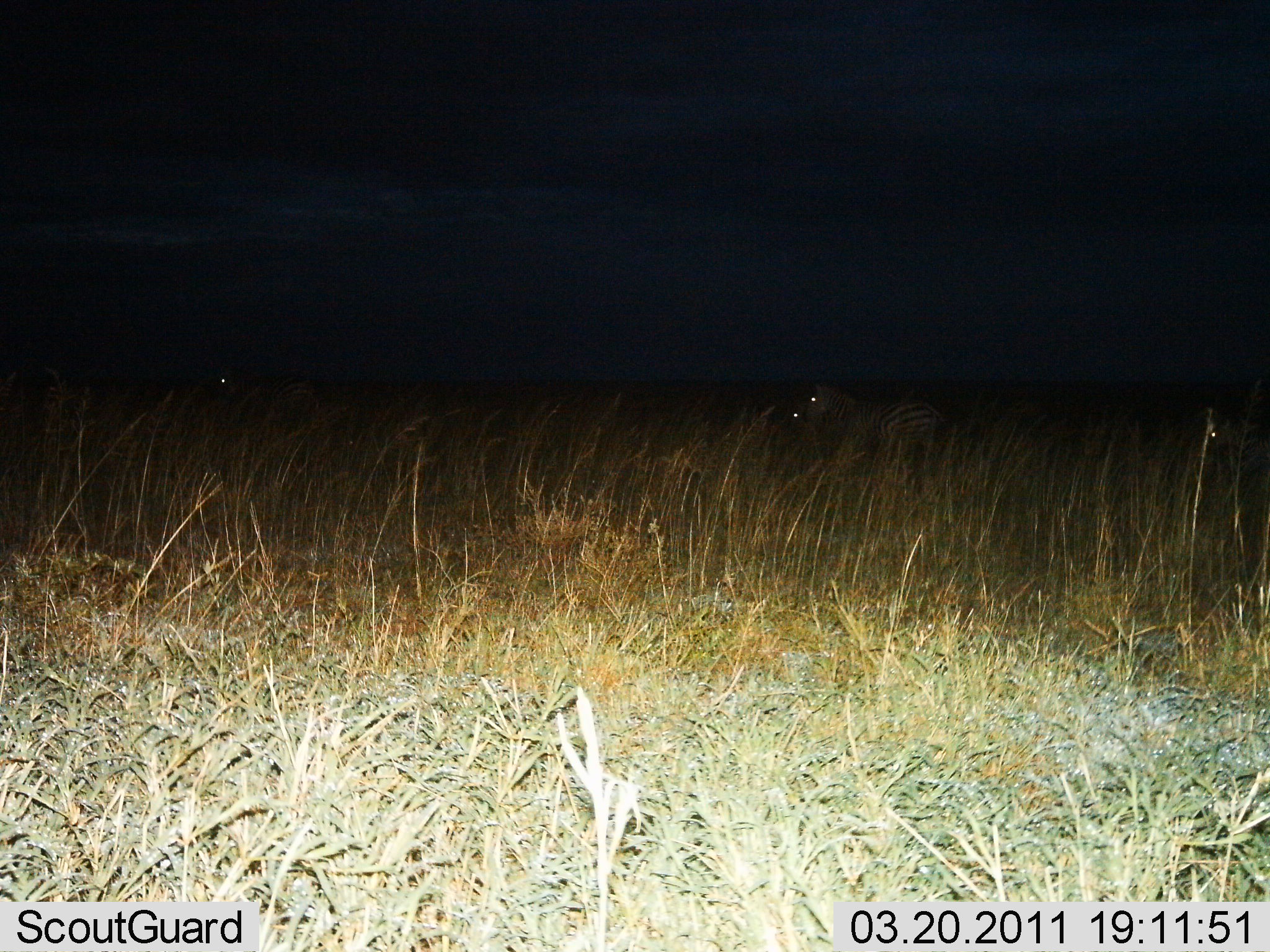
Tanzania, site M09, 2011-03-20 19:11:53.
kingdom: Animalia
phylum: Chordata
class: Mammalia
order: Perissodactyla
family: Equidae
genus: Equus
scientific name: Equus quagga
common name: plains zebra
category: zebra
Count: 4.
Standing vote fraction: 36%.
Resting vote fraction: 9%.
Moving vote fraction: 55%.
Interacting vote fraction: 0%.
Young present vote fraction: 9%.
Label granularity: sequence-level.